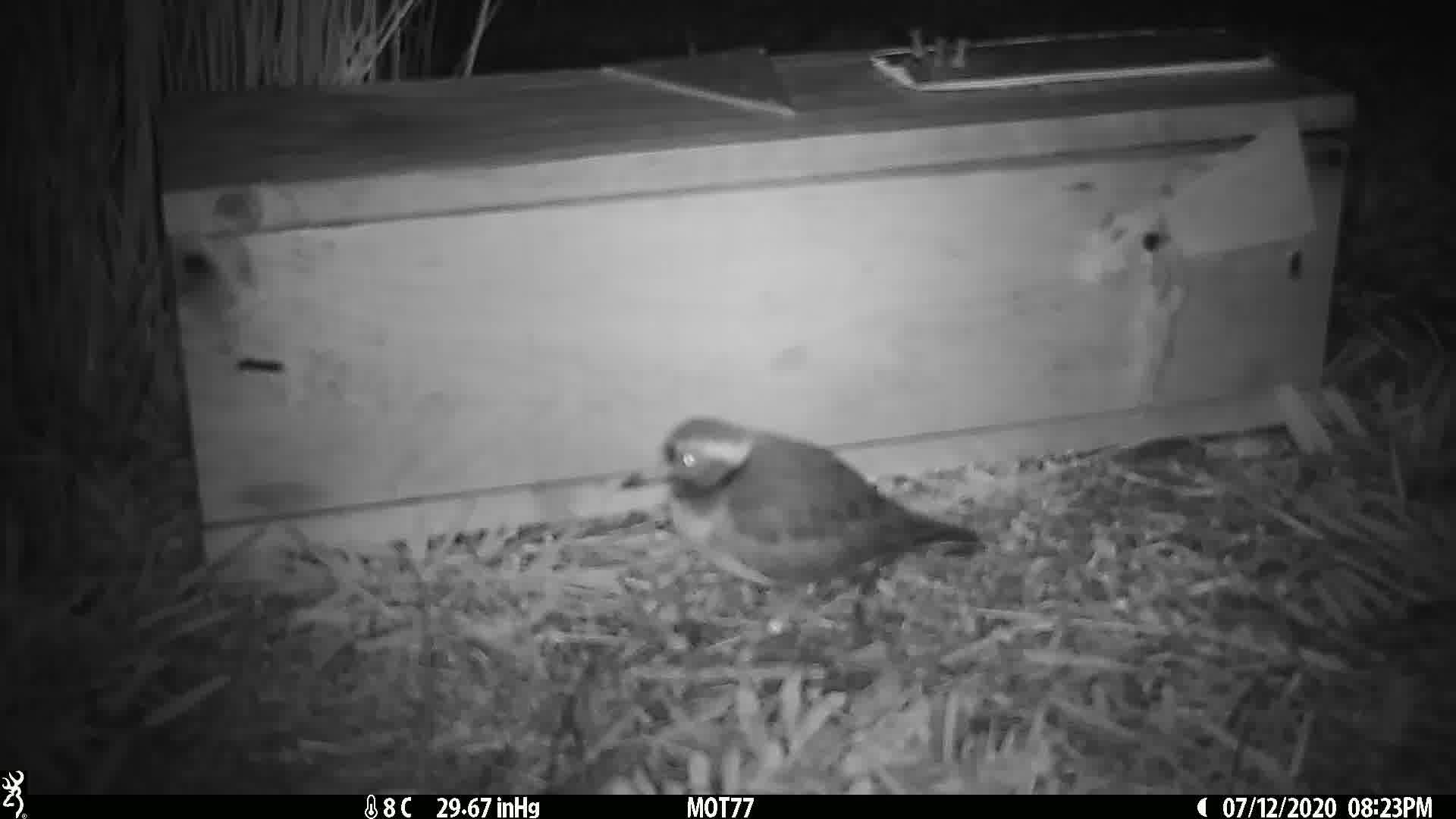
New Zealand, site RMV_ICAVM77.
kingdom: Animalia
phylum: Chordata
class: Aves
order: Charadriiformes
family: Charadriidae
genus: Thinornis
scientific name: Thinornis novaeseelandiae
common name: shore plover